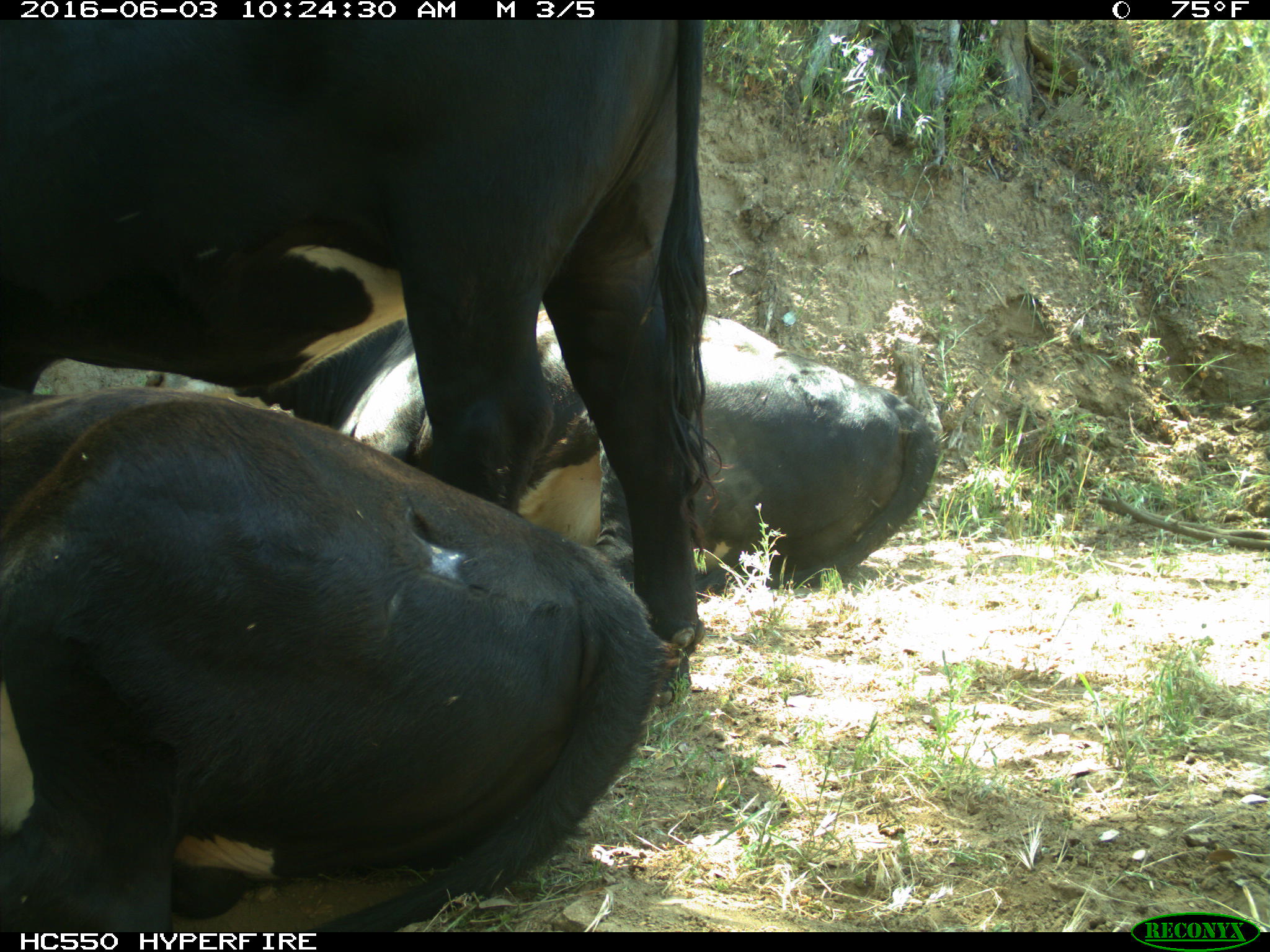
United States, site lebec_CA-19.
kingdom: Animalia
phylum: Chordata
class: Mammalia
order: Artiodactyla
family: Bovidae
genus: Bos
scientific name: Bos taurus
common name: domestic cow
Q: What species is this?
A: Bos taurus (domestic cow).